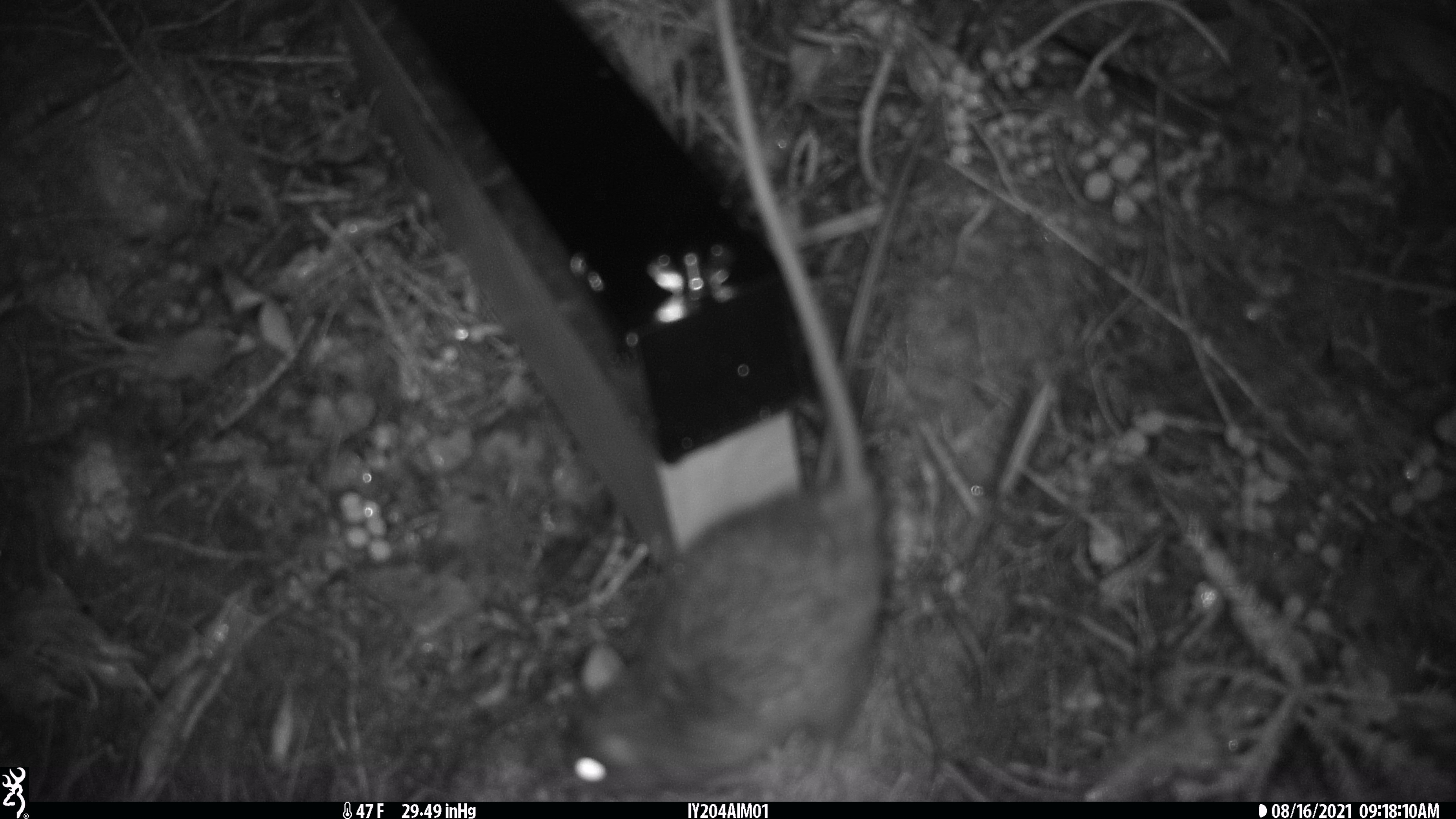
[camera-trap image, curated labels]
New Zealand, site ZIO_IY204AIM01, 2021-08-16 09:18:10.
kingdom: Animalia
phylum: Chordata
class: Mammalia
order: Rodentia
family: Muridae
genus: Rattus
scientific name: Rattus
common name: rat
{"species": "rat (Rattus)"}